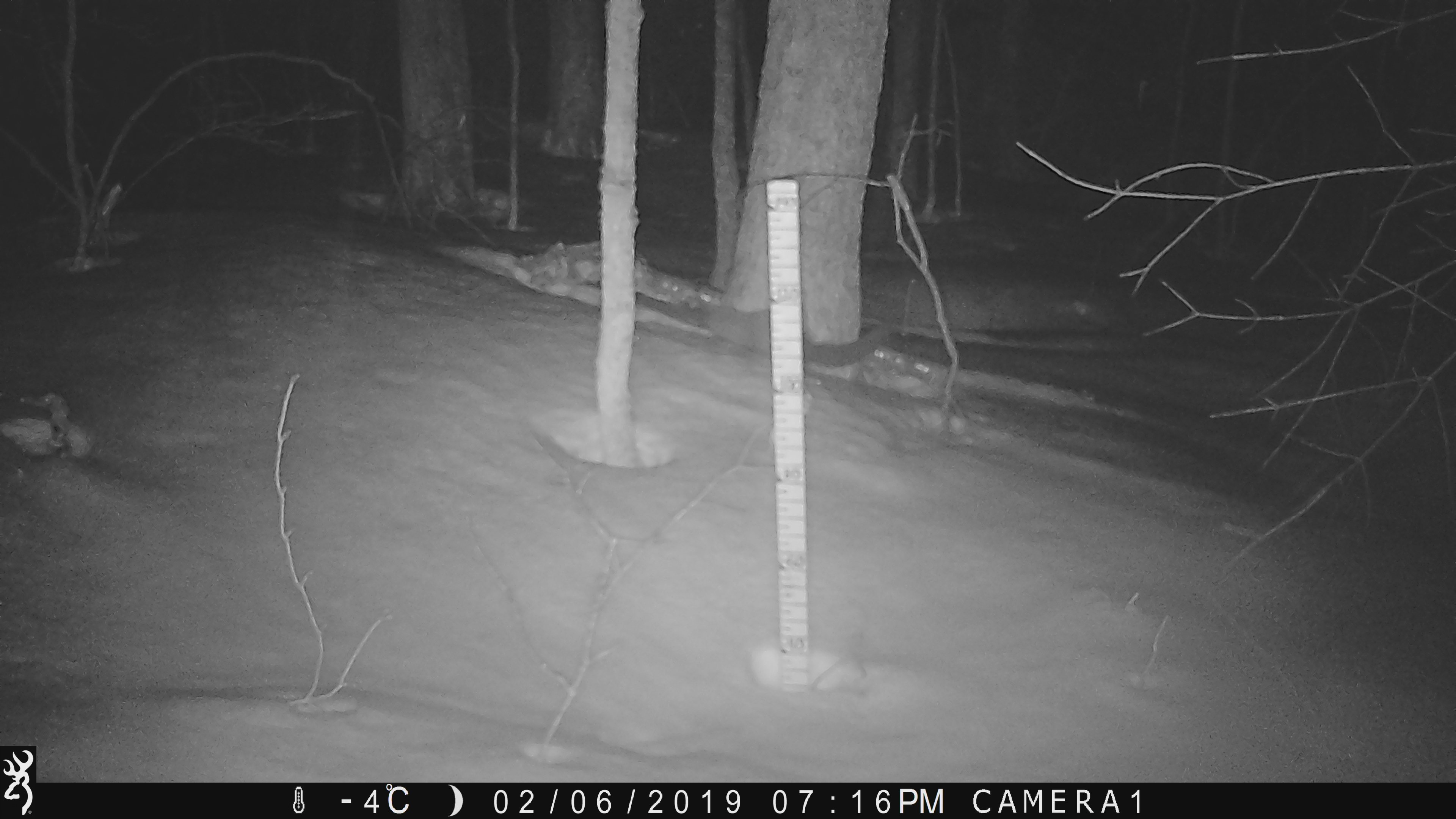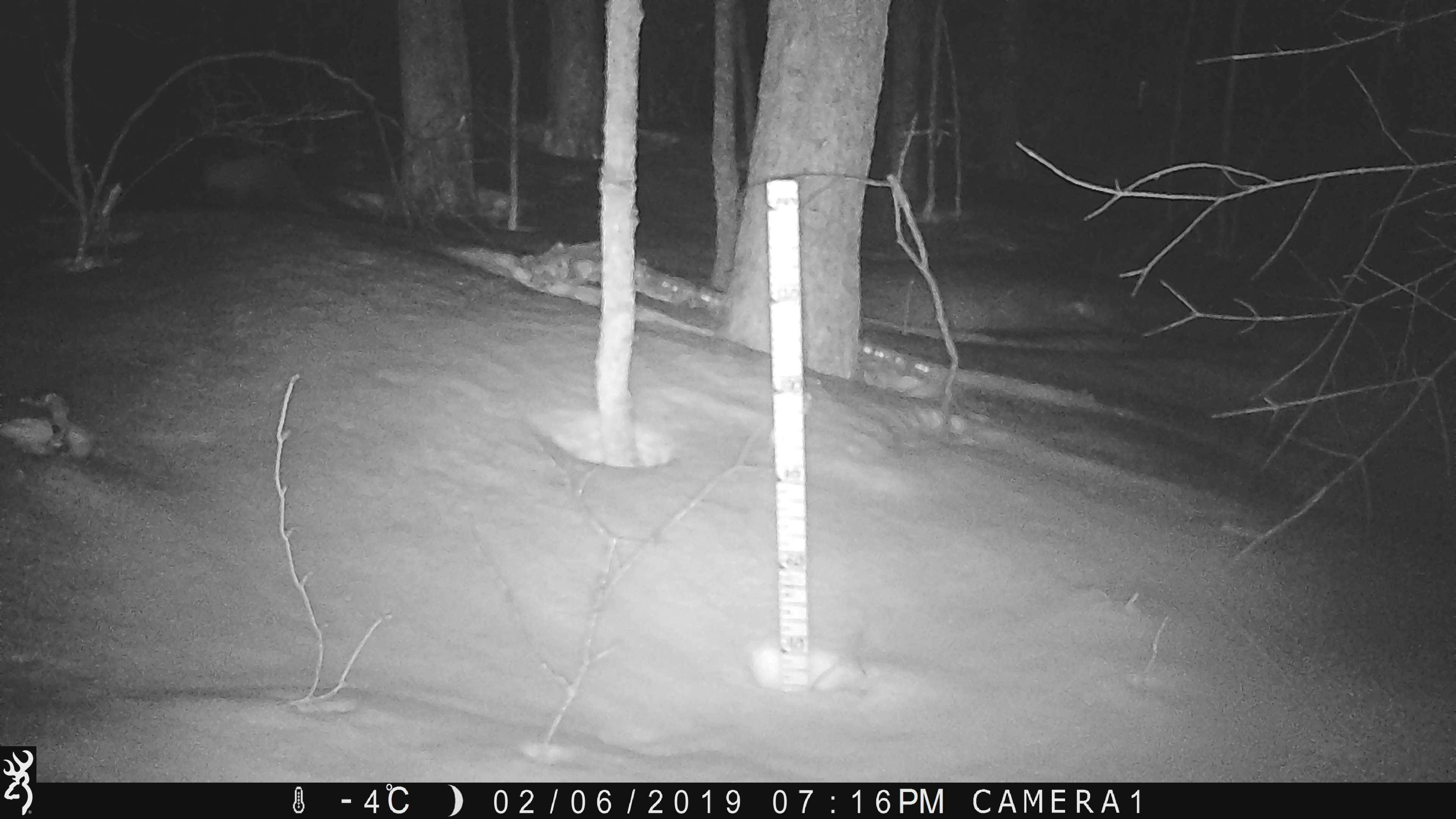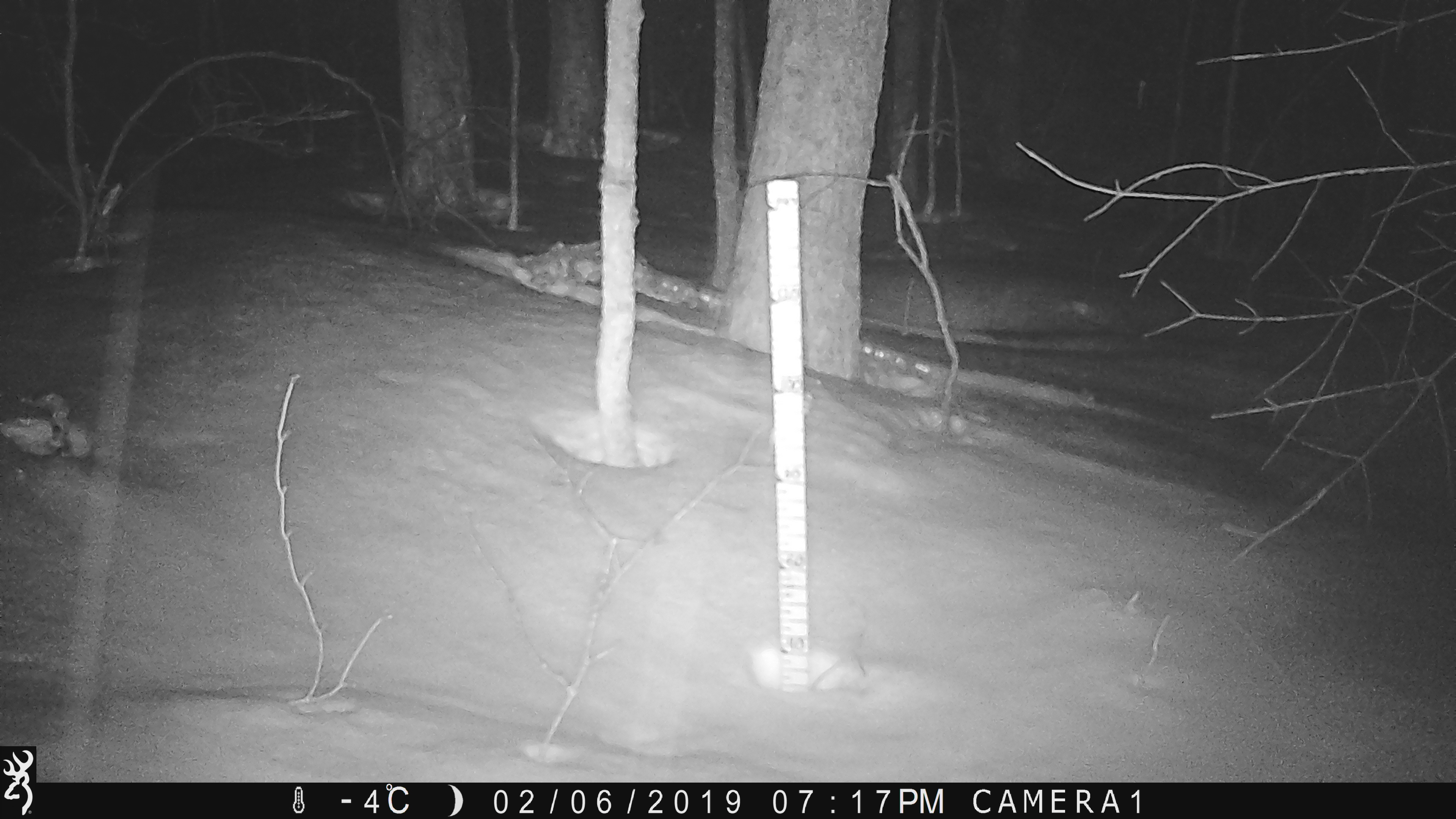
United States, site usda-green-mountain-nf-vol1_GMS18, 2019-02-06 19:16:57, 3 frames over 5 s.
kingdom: Animalia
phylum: Chordata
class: Mammalia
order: Carnivora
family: Mustelidae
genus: Pekania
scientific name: Pekania pennanti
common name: fisher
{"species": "fisher (Pekania pennanti)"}